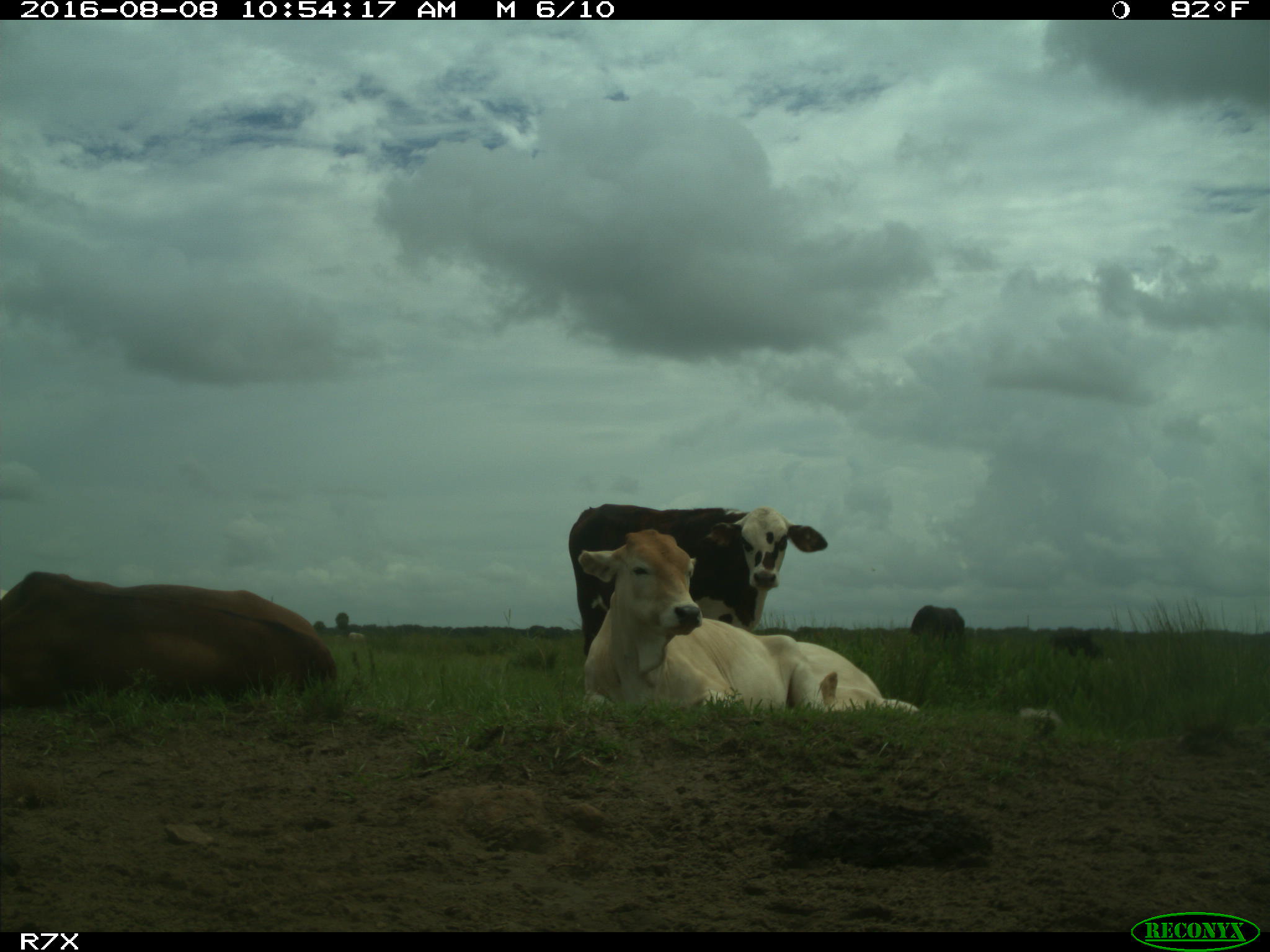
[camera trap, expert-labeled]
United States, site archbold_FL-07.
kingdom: Animalia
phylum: Chordata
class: Mammalia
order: Artiodactyla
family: Bovidae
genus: Bos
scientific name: Bos taurus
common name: domestic cow